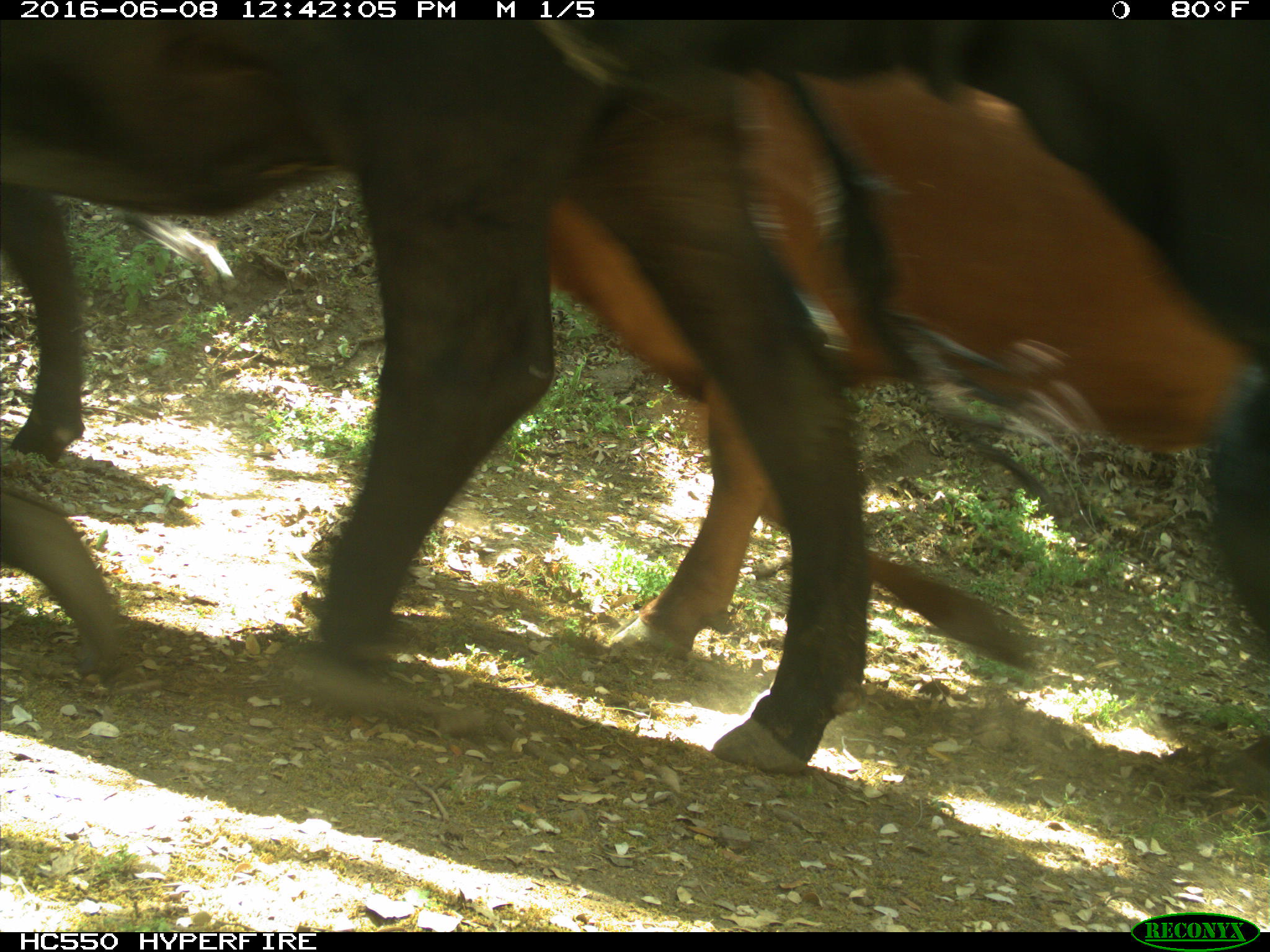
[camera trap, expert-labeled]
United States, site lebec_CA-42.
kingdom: Animalia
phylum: Chordata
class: Mammalia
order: Artiodactyla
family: Bovidae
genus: Bos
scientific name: Bos taurus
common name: domestic cow